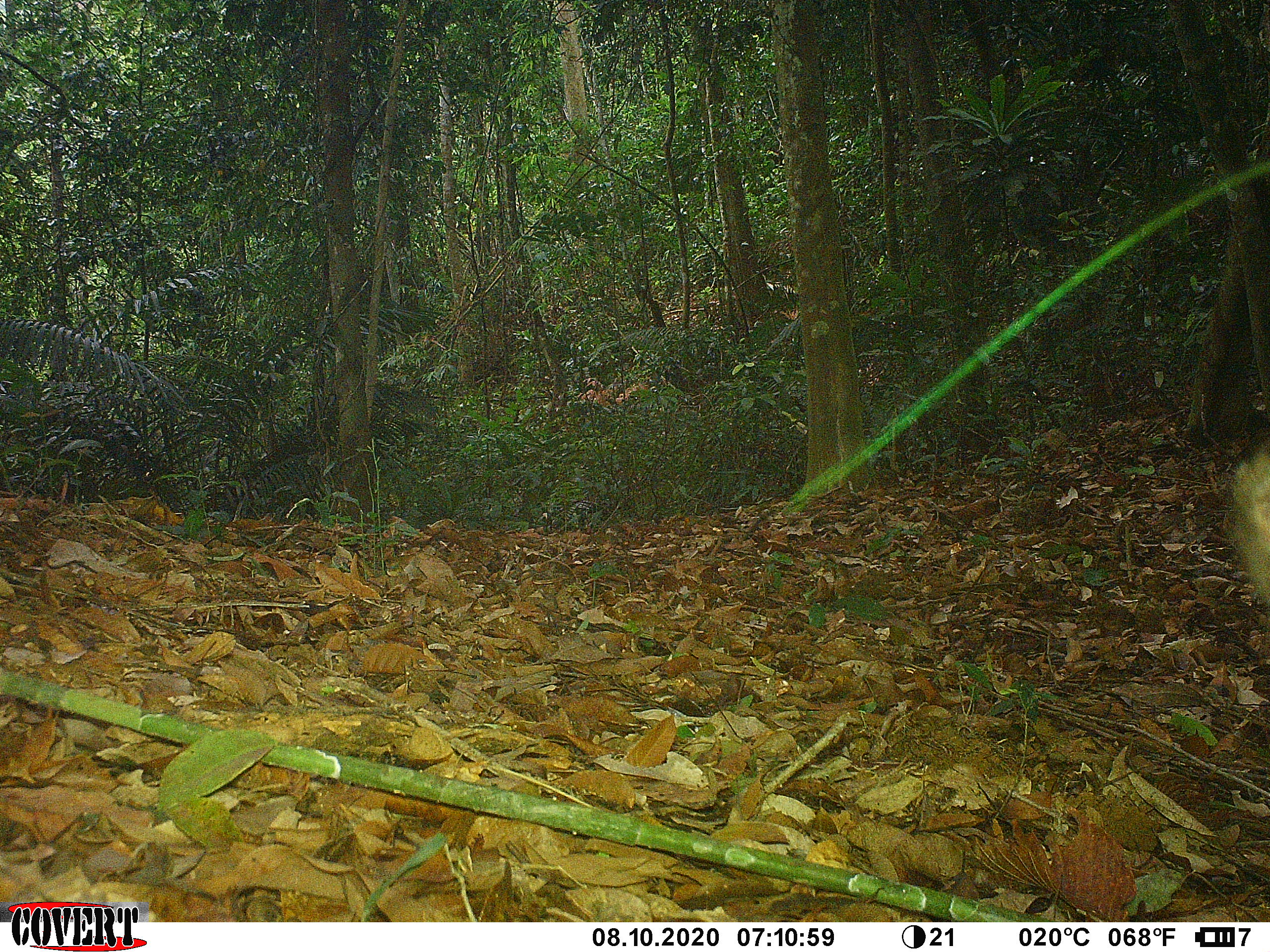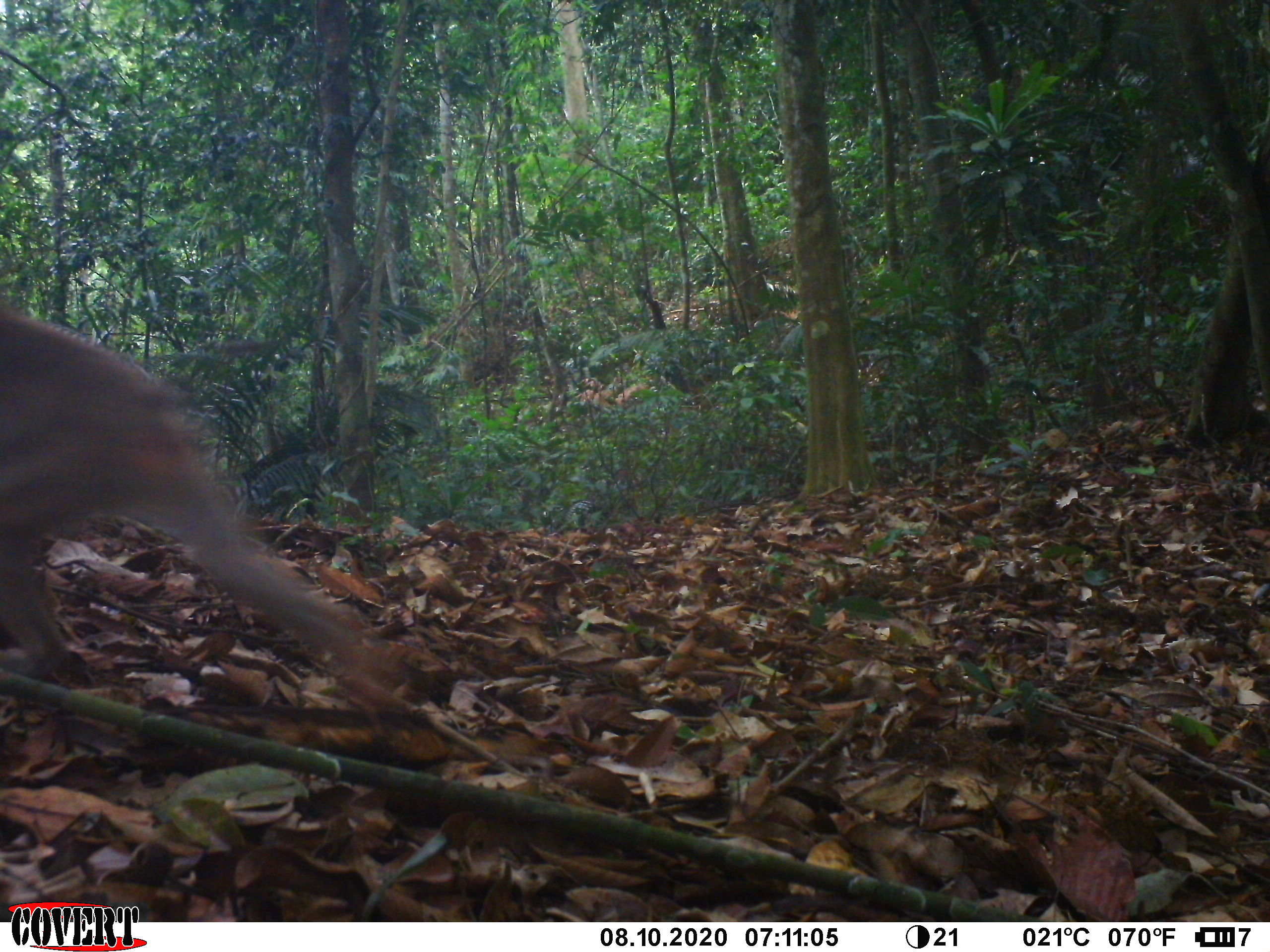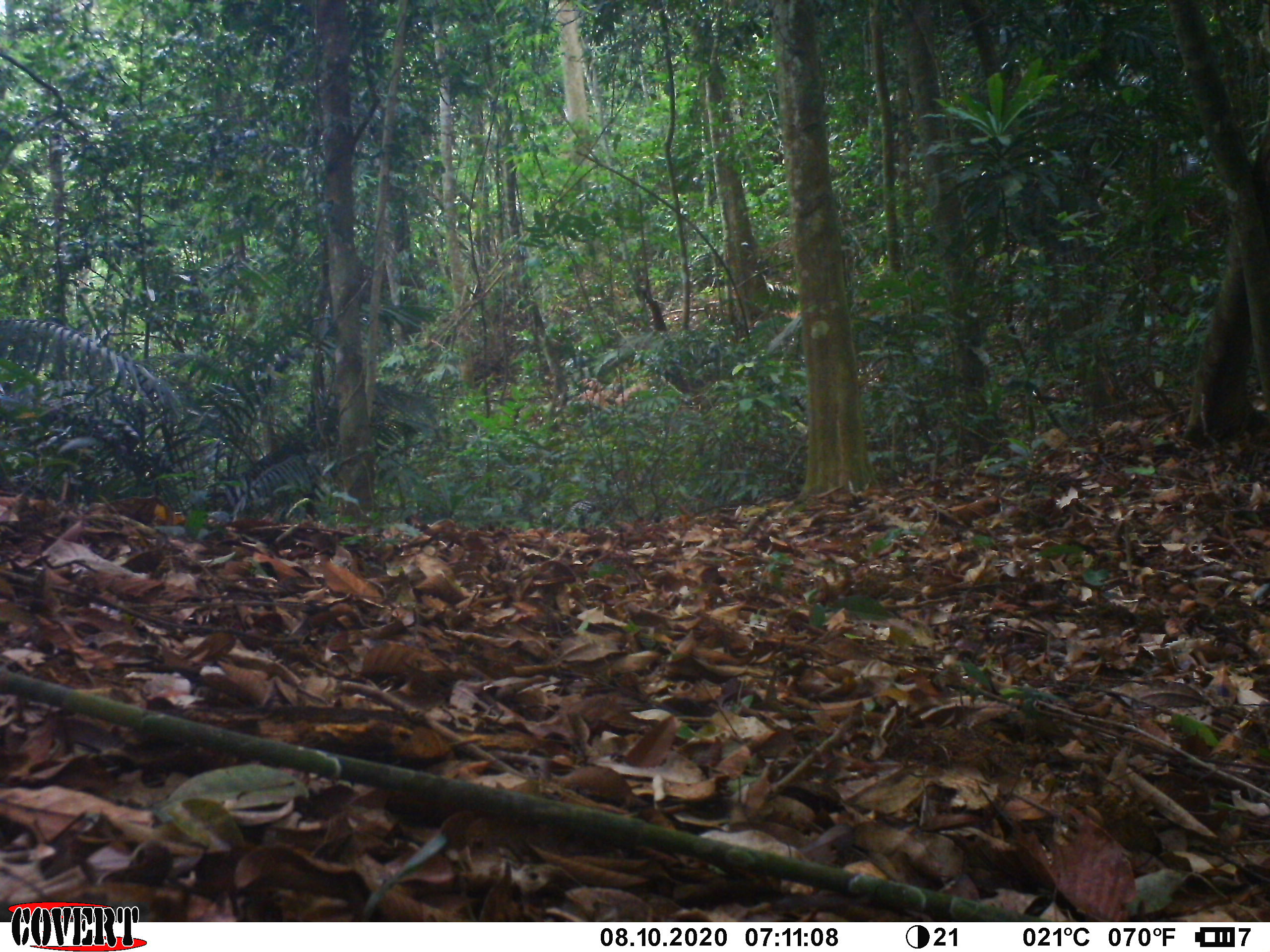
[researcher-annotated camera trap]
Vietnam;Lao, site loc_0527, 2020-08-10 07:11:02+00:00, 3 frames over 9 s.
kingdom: Animalia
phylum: Chordata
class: Mammalia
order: Primates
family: Cercopithecidae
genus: Macaca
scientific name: Macaca nemestrina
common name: pig-tailed macaque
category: pig tailed macaque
Pig tailed macaque (pig-tailed macaque) (Macaca nemestrina). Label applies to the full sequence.